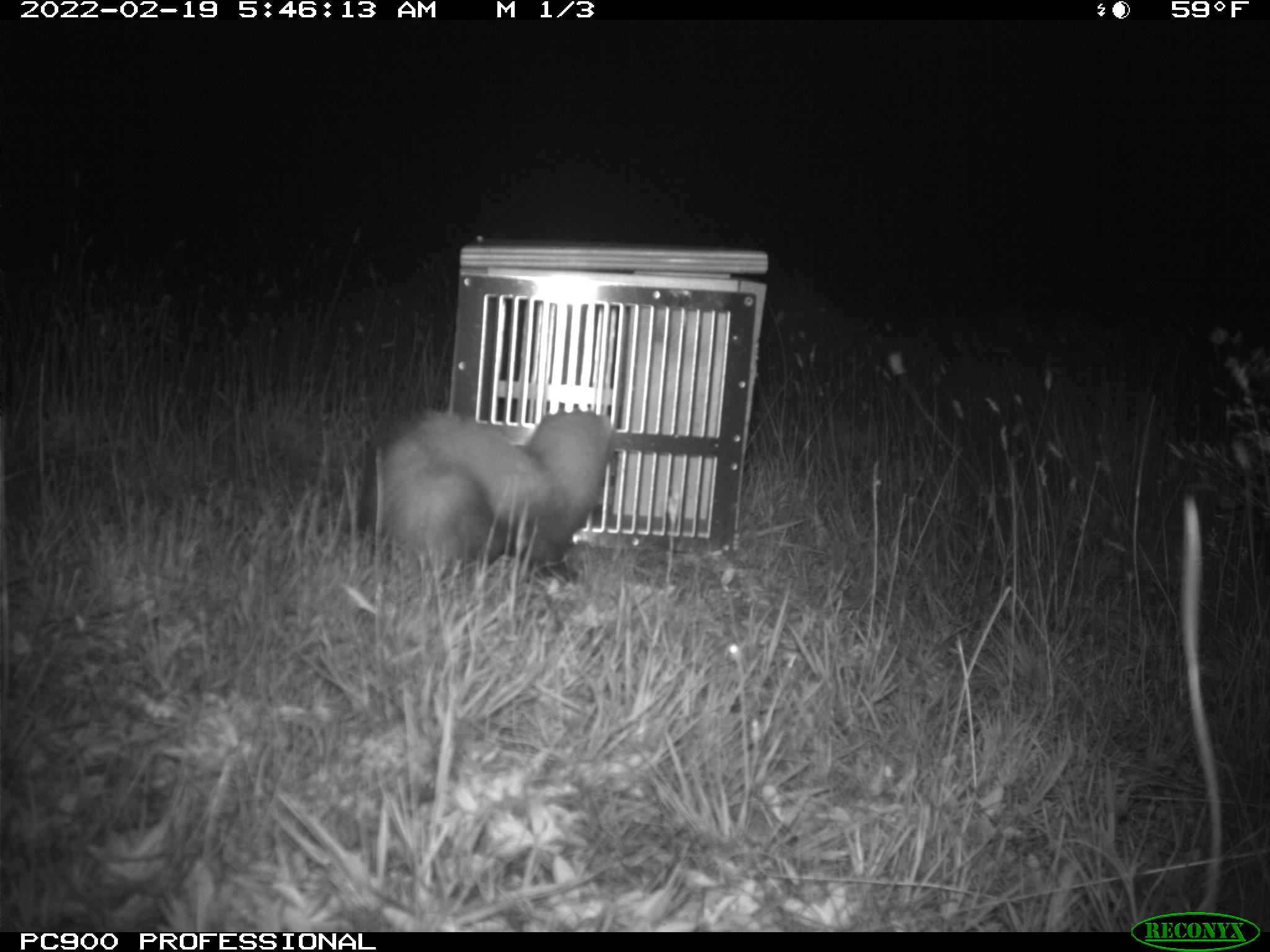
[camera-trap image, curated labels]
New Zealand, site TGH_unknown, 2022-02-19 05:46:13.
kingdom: Animalia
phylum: Chordata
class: Mammalia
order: Carnivora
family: Mustelidae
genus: Mustela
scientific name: Mustela furo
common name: ferret